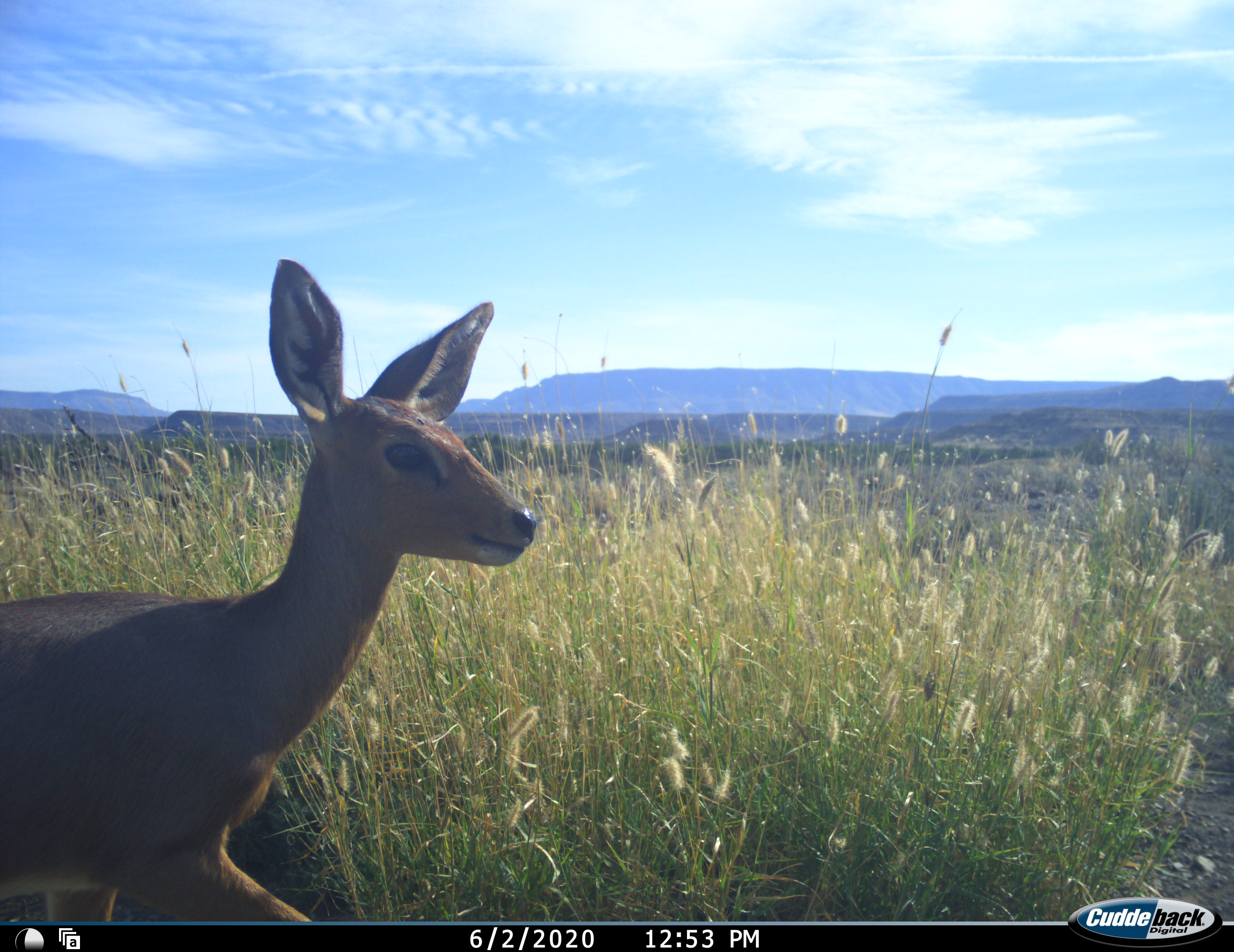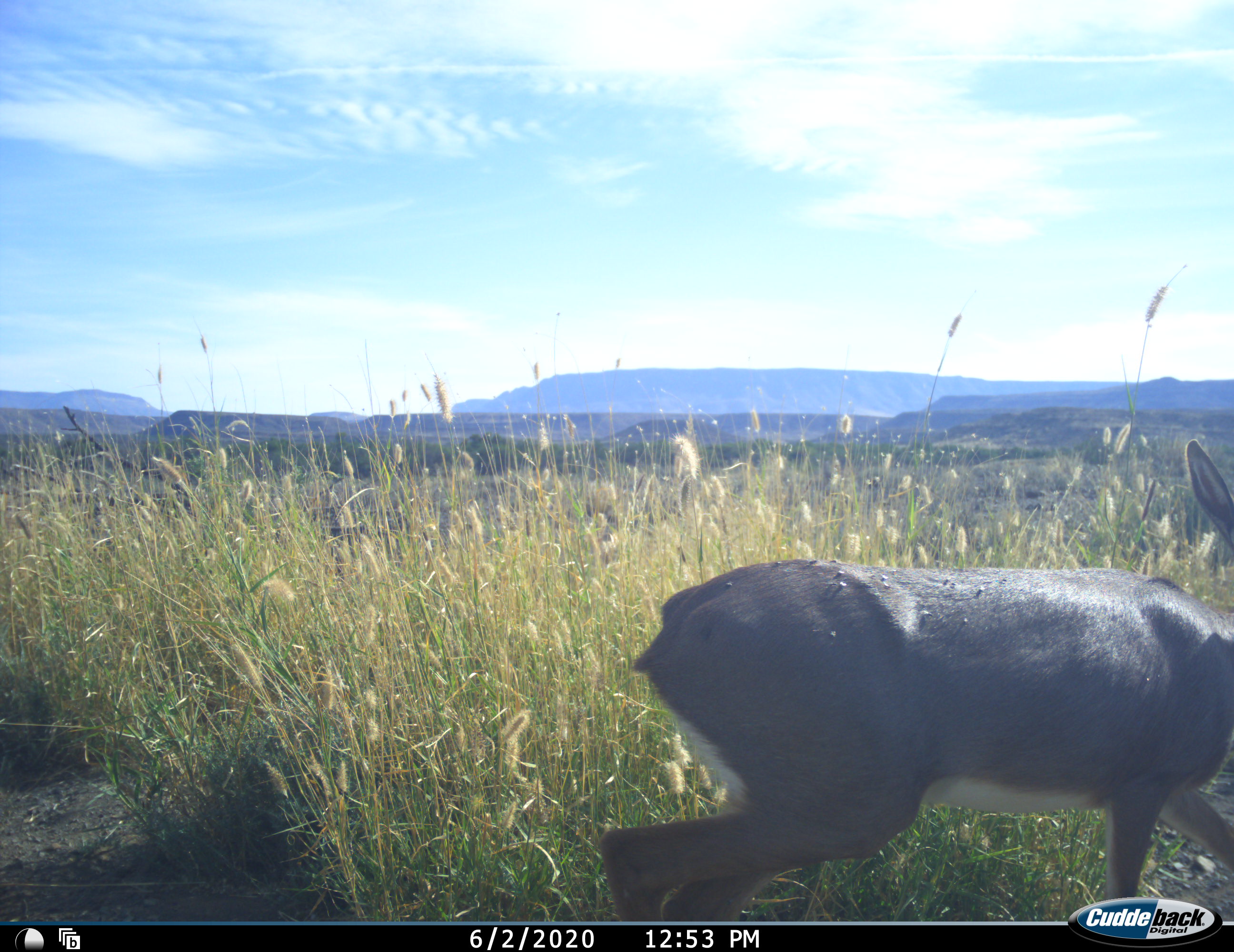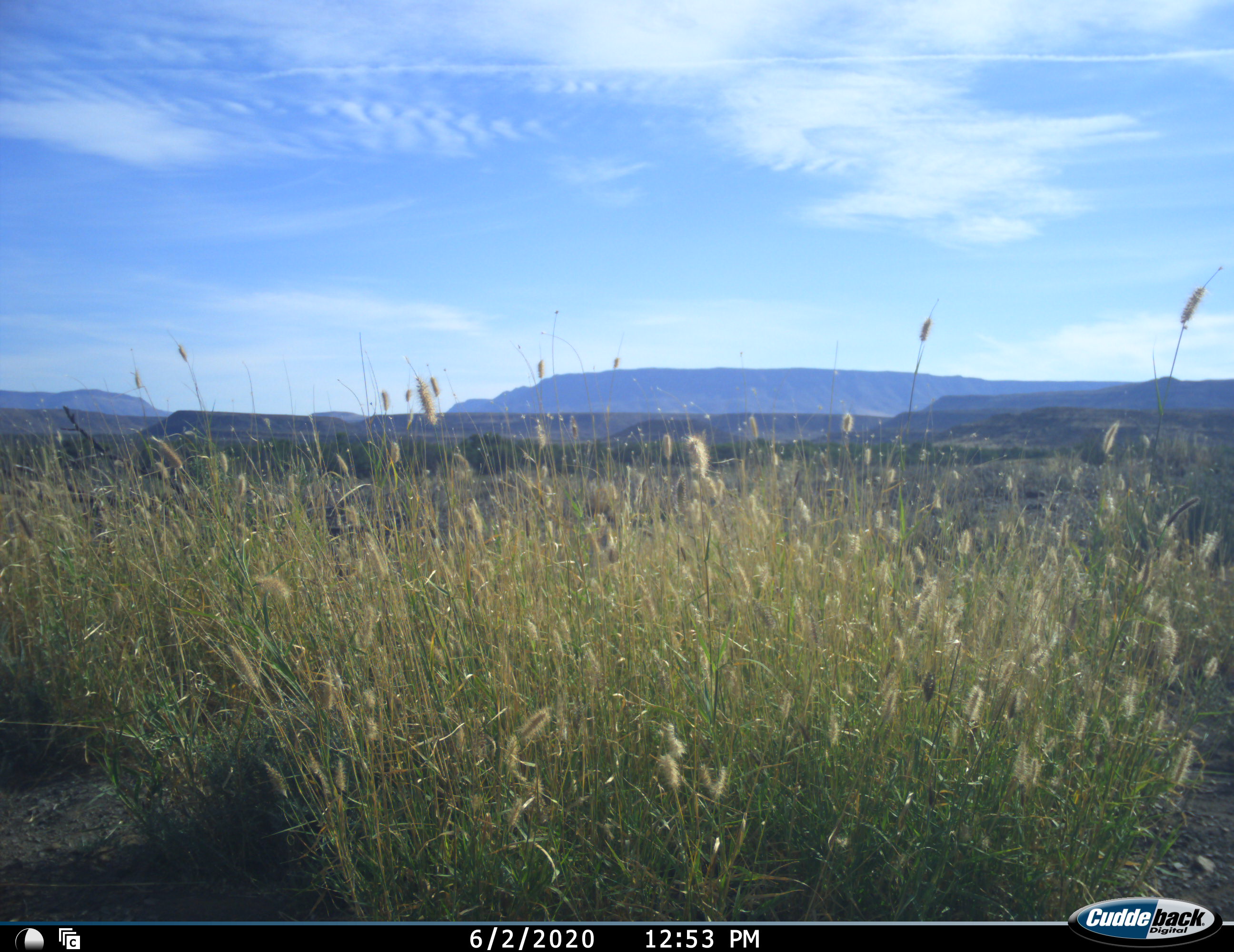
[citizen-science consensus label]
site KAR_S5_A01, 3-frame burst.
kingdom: Animalia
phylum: Chordata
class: Mammalia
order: Artiodactyla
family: Bovidae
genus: Raphicerus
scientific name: Raphicerus campestris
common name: steenbok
Steenbok (Raphicerus campestris), count 1. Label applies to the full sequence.